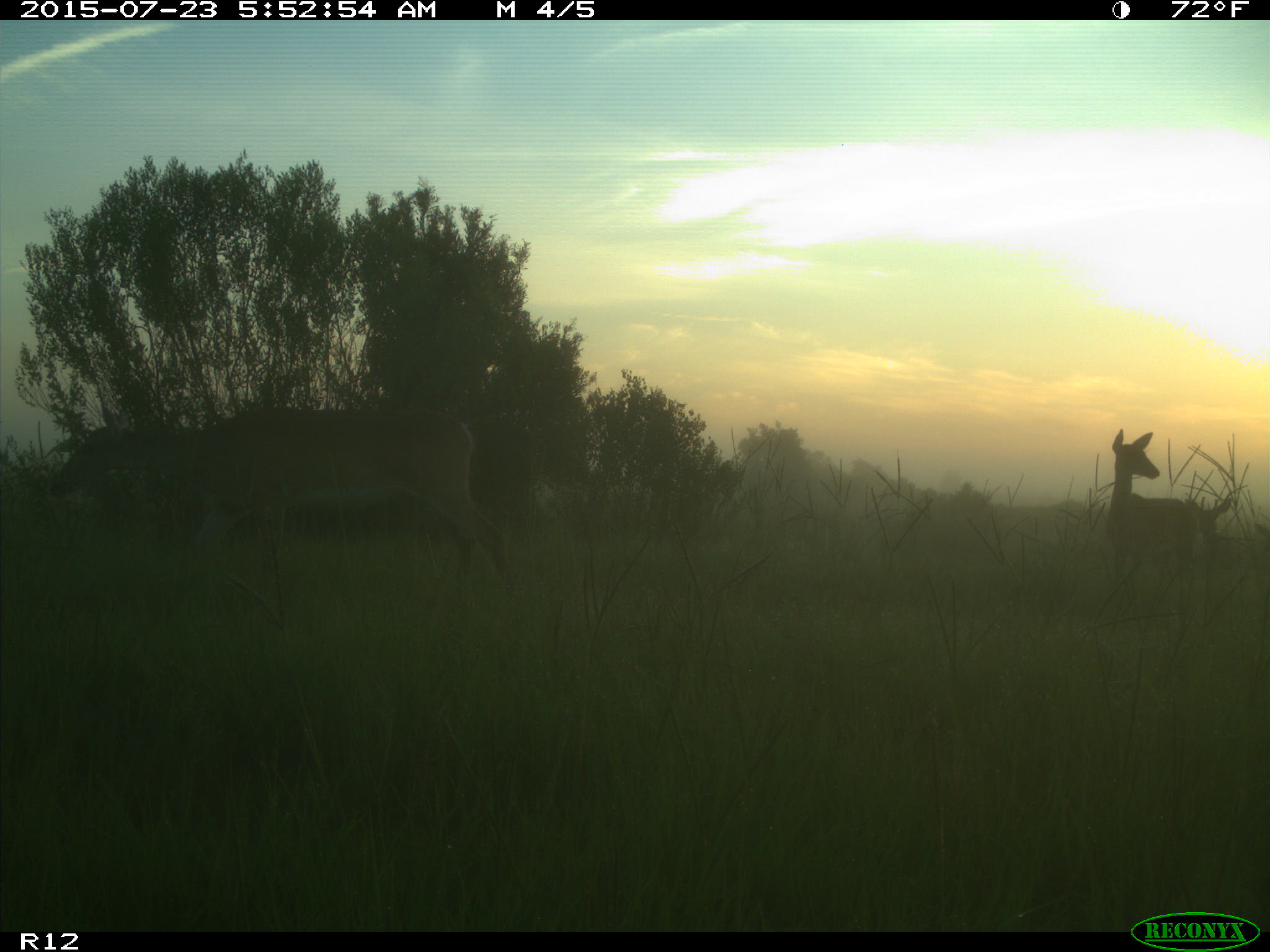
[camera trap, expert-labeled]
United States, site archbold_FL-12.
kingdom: Animalia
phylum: Chordata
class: Mammalia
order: Artiodactyla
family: Cervidae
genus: Odocoileus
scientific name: Odocoileus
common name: deer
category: unidentified deer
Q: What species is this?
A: Unidentified deer (deer) (Odocoileus).